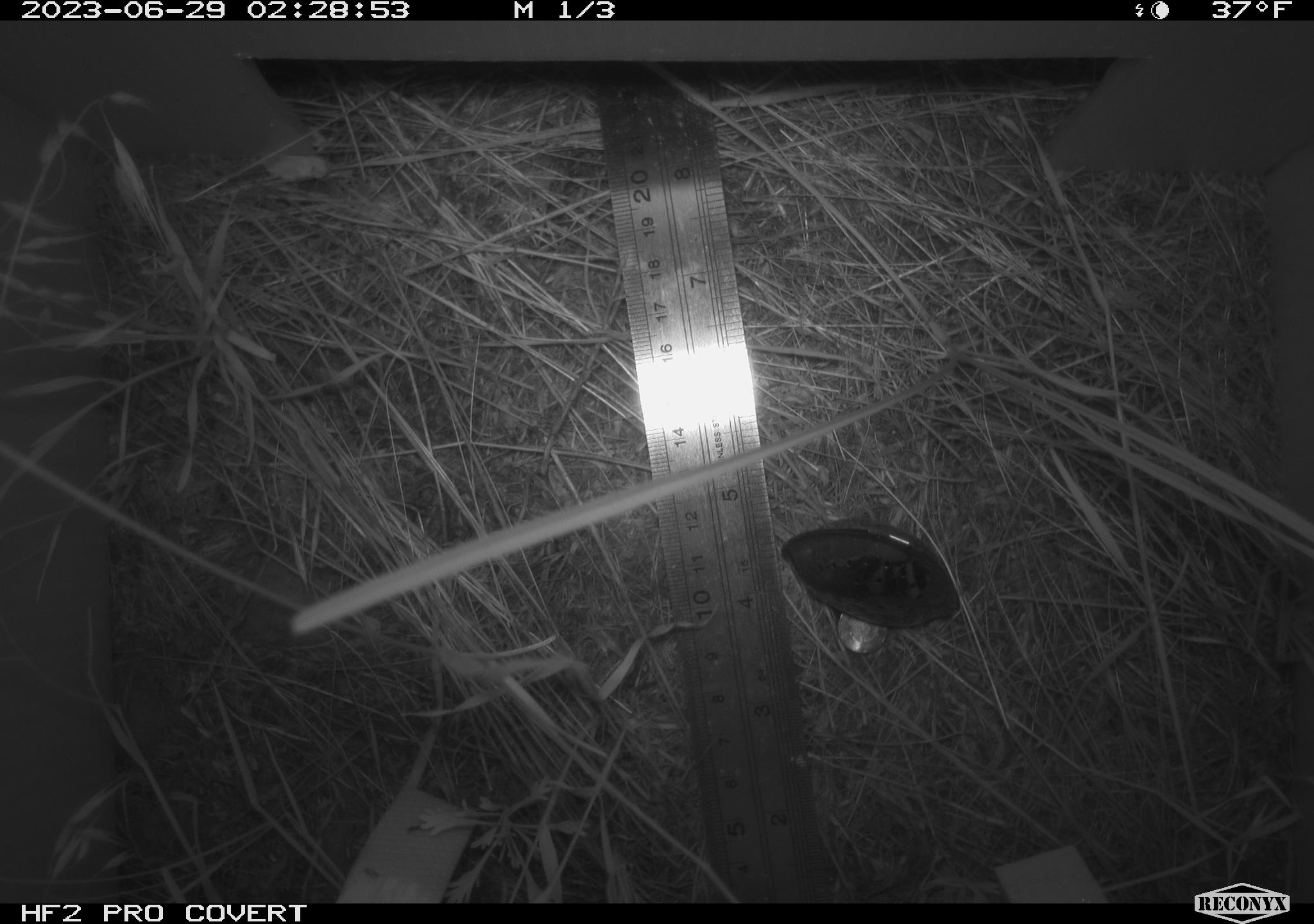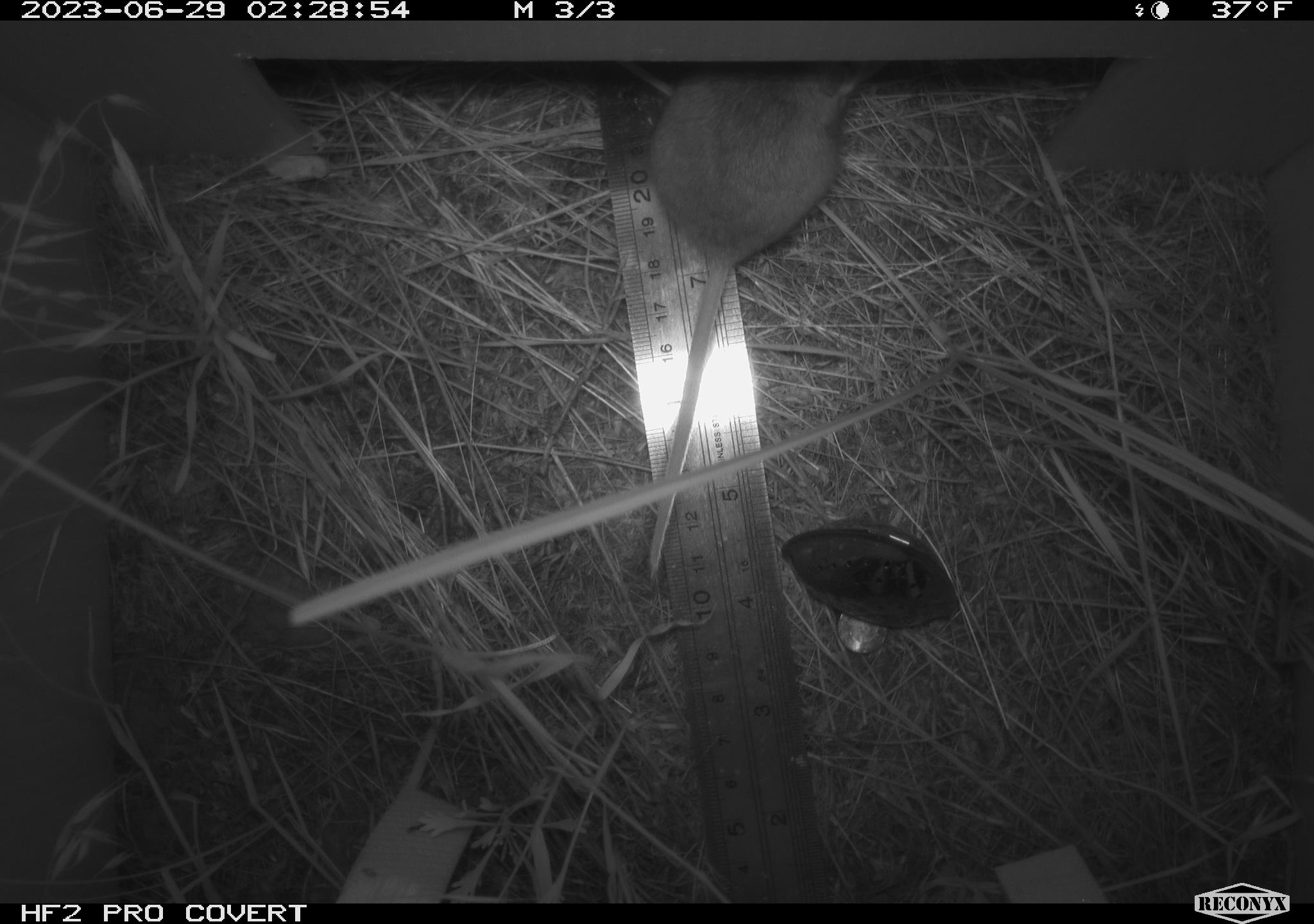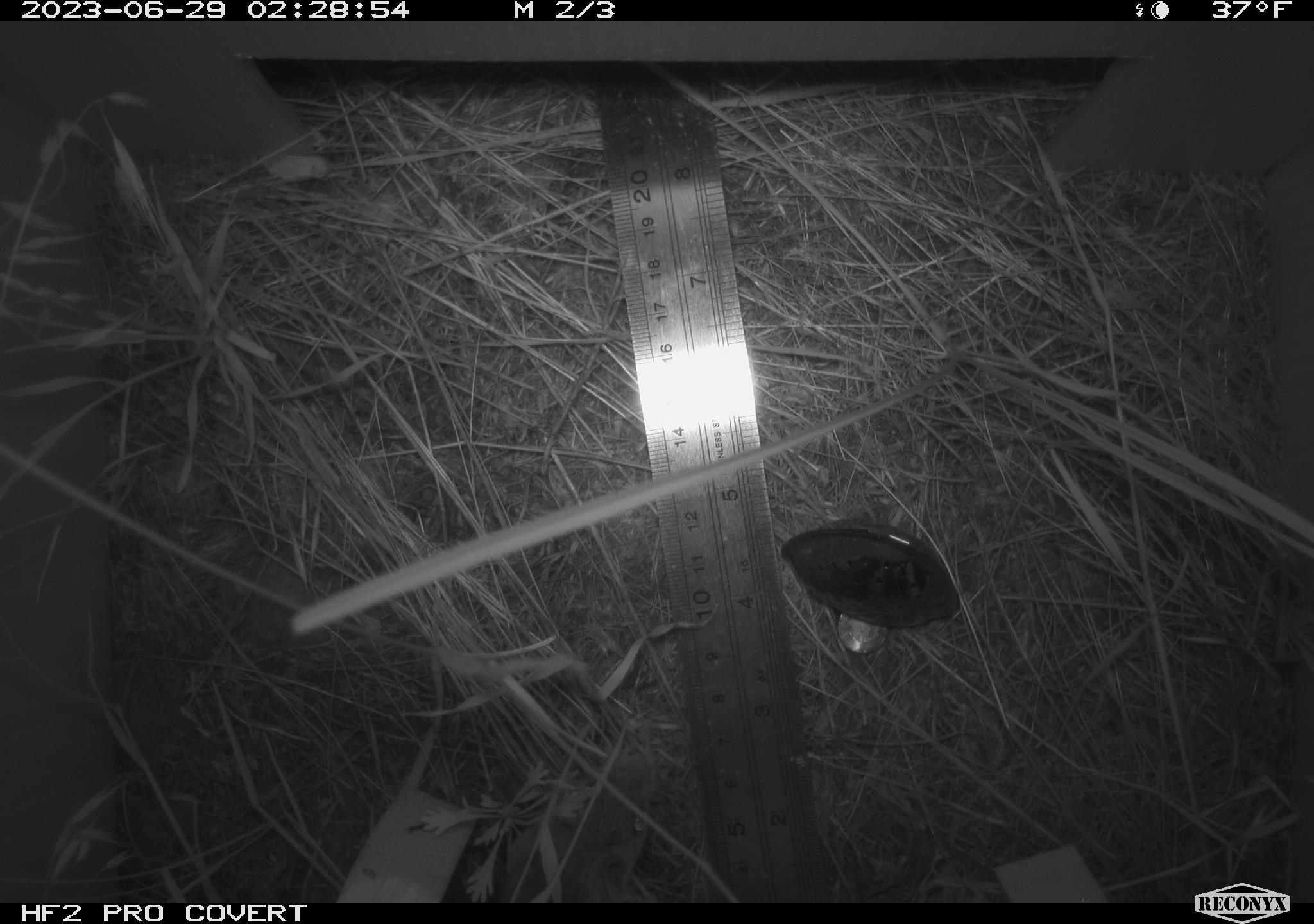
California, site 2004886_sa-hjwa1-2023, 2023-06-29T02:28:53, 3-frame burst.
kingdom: Animalia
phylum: Chordata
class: Mammalia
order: Rodentia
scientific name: Rodentia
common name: mouse species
Mouse species (Rodentia).